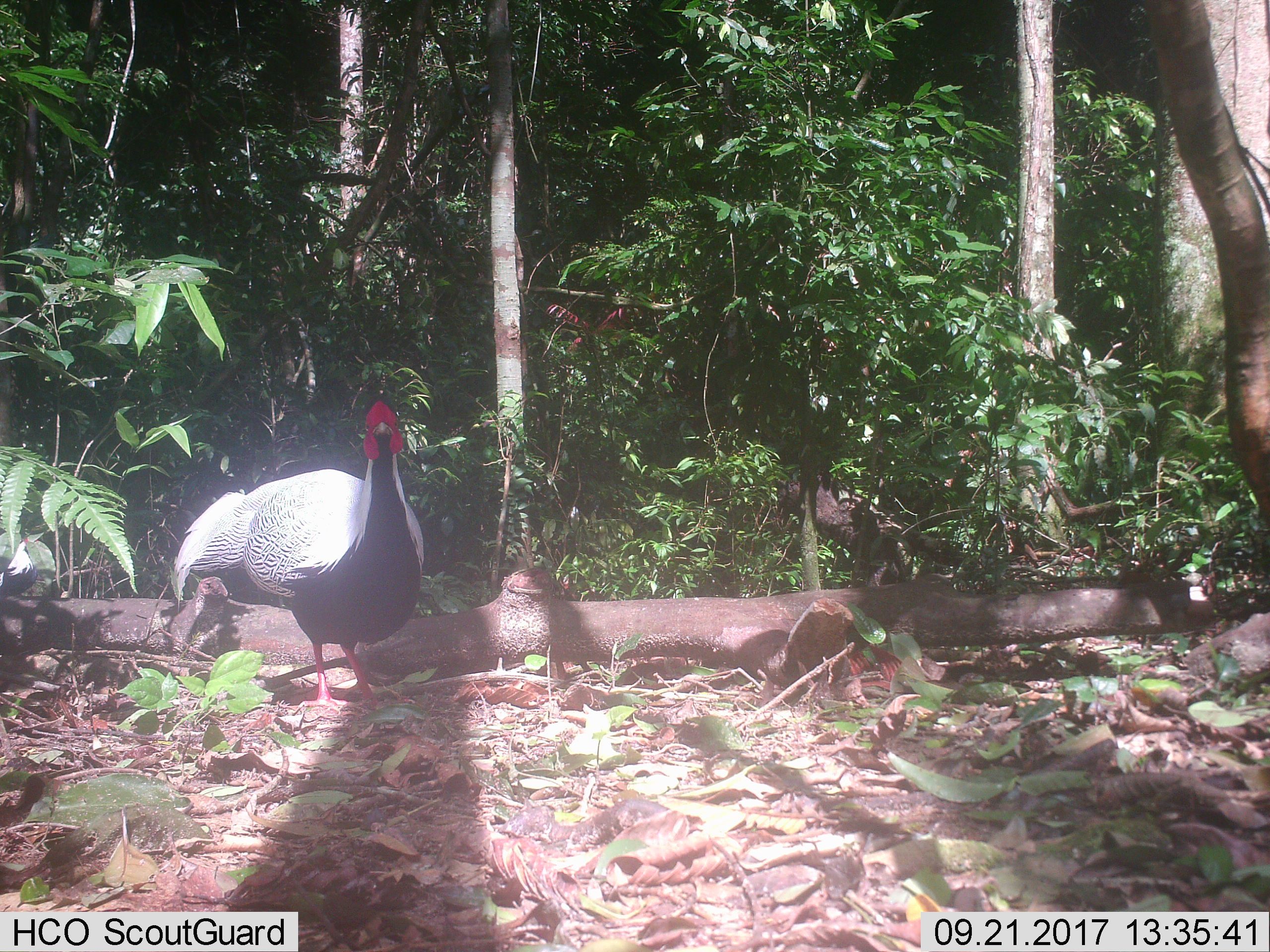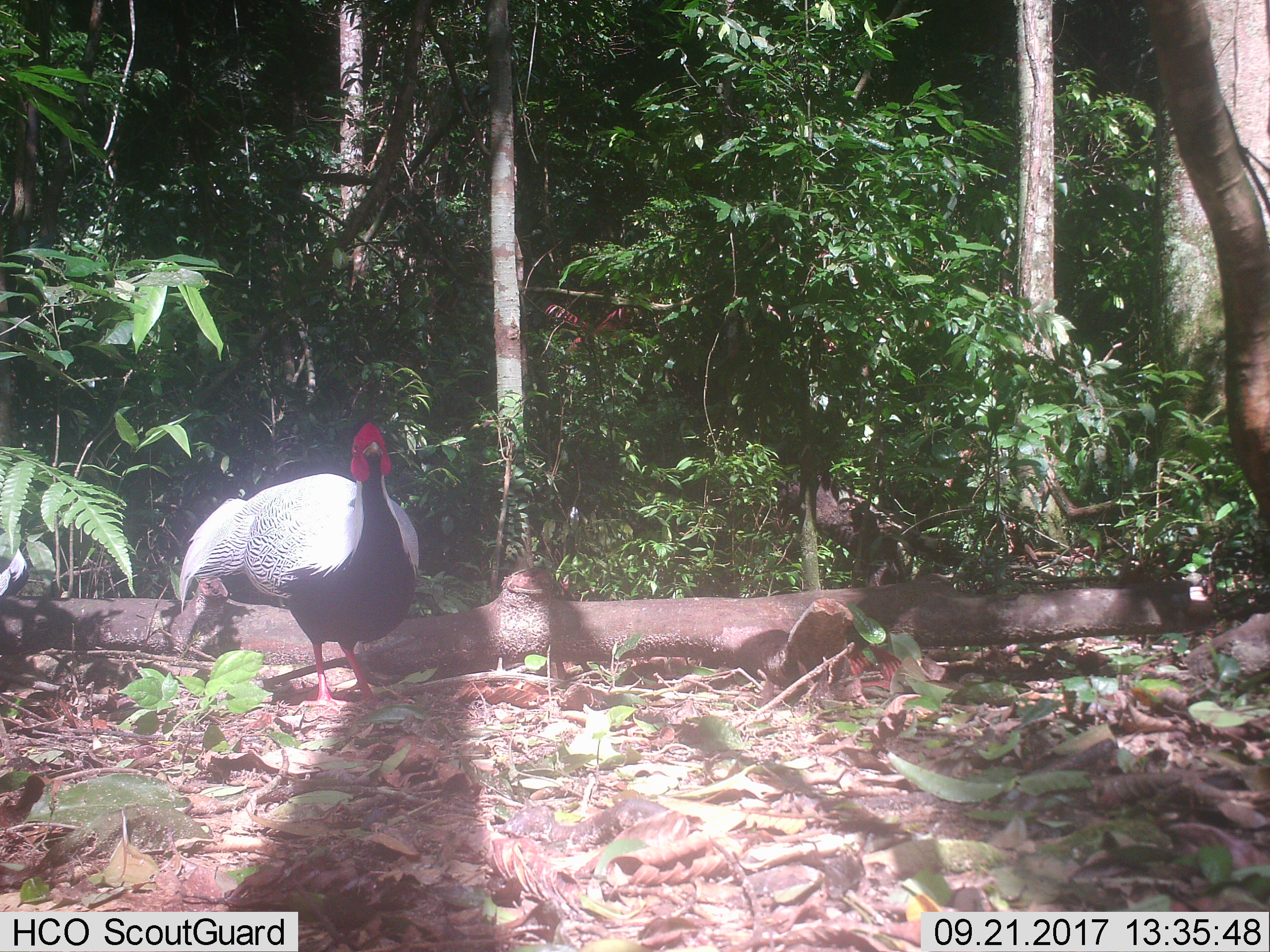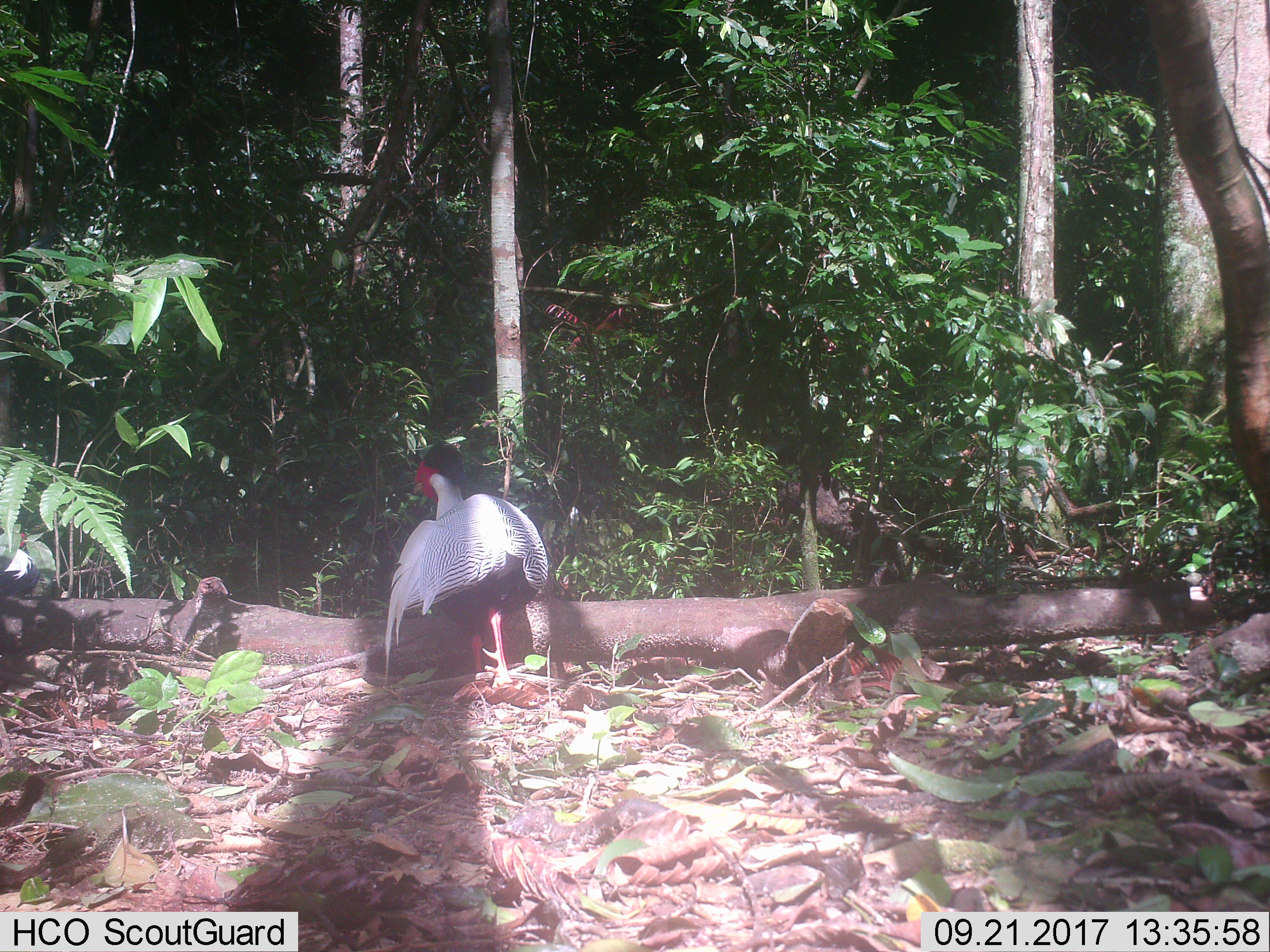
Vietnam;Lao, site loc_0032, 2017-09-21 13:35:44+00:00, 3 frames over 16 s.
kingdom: Animalia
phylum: Chordata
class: Aves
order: Galliformes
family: Phasianidae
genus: Lophura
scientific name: Lophura nycthemera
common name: silver pheasant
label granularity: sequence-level